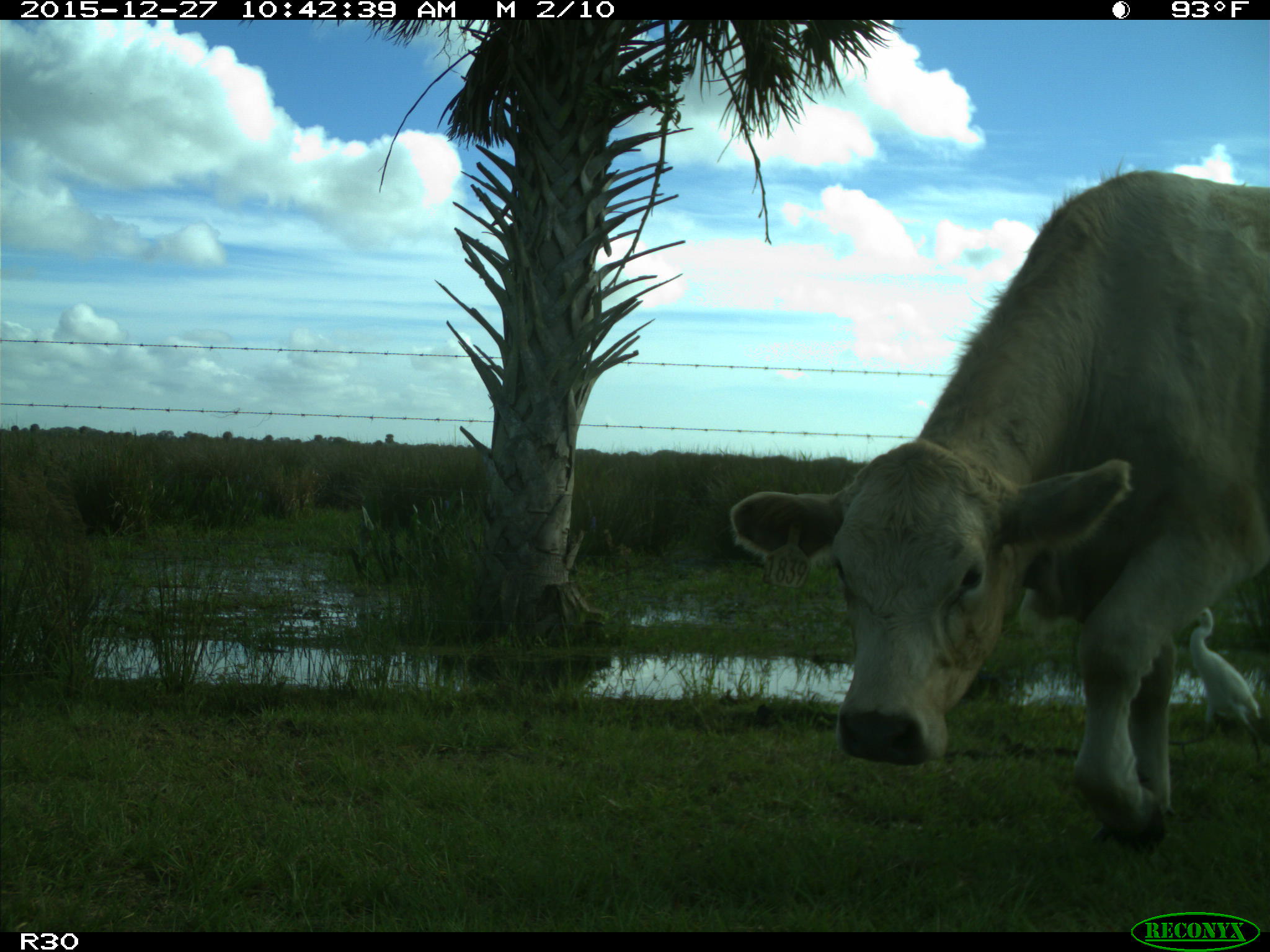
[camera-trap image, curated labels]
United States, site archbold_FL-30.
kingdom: Animalia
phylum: Chordata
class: Mammalia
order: Artiodactyla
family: Bovidae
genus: Bos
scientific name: Bos taurus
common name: domestic cow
Bos taurus (domestic cow).